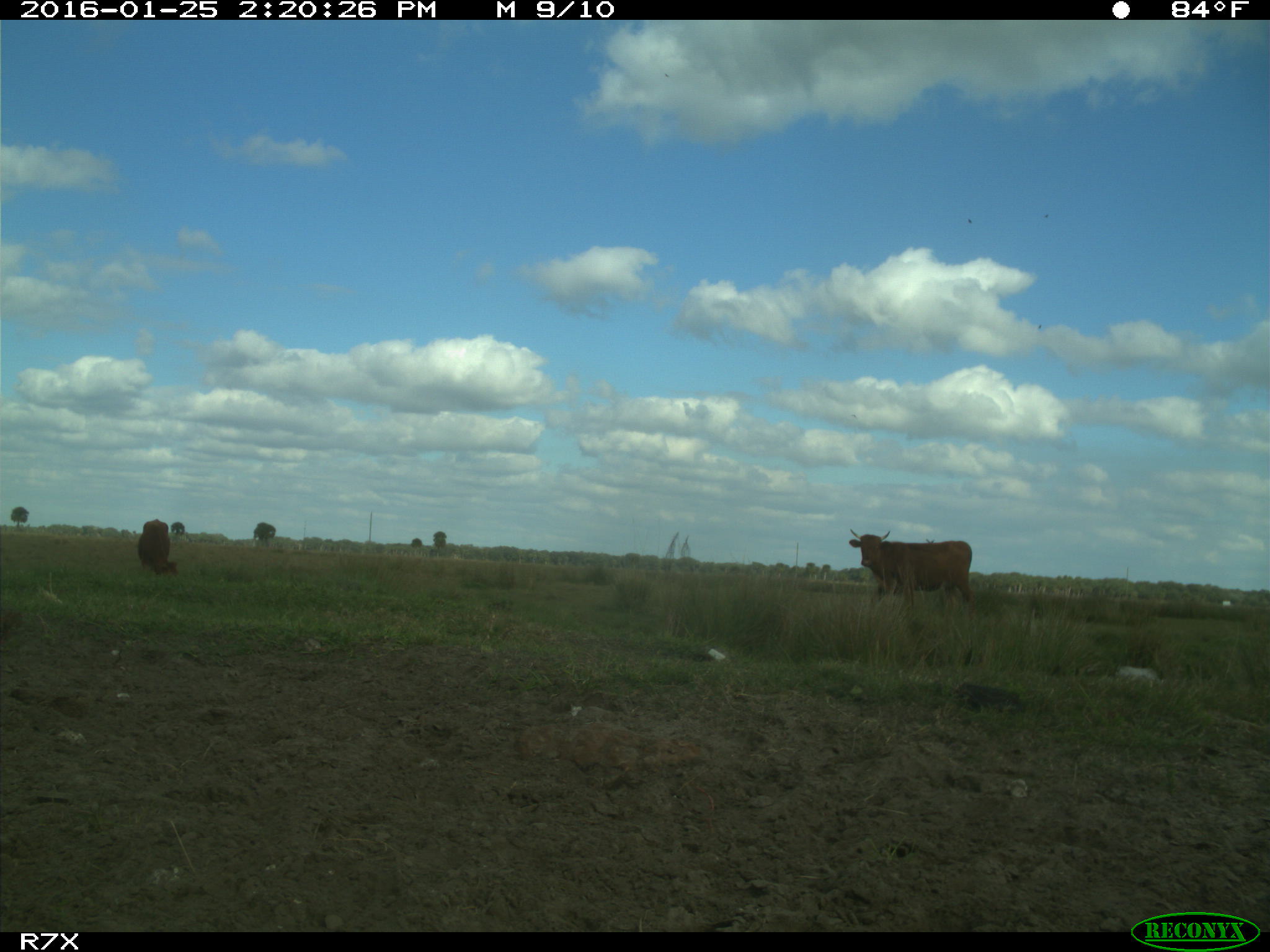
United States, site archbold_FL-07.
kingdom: Animalia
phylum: Chordata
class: Mammalia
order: Artiodactyla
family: Bovidae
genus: Bos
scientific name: Bos taurus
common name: domestic cow